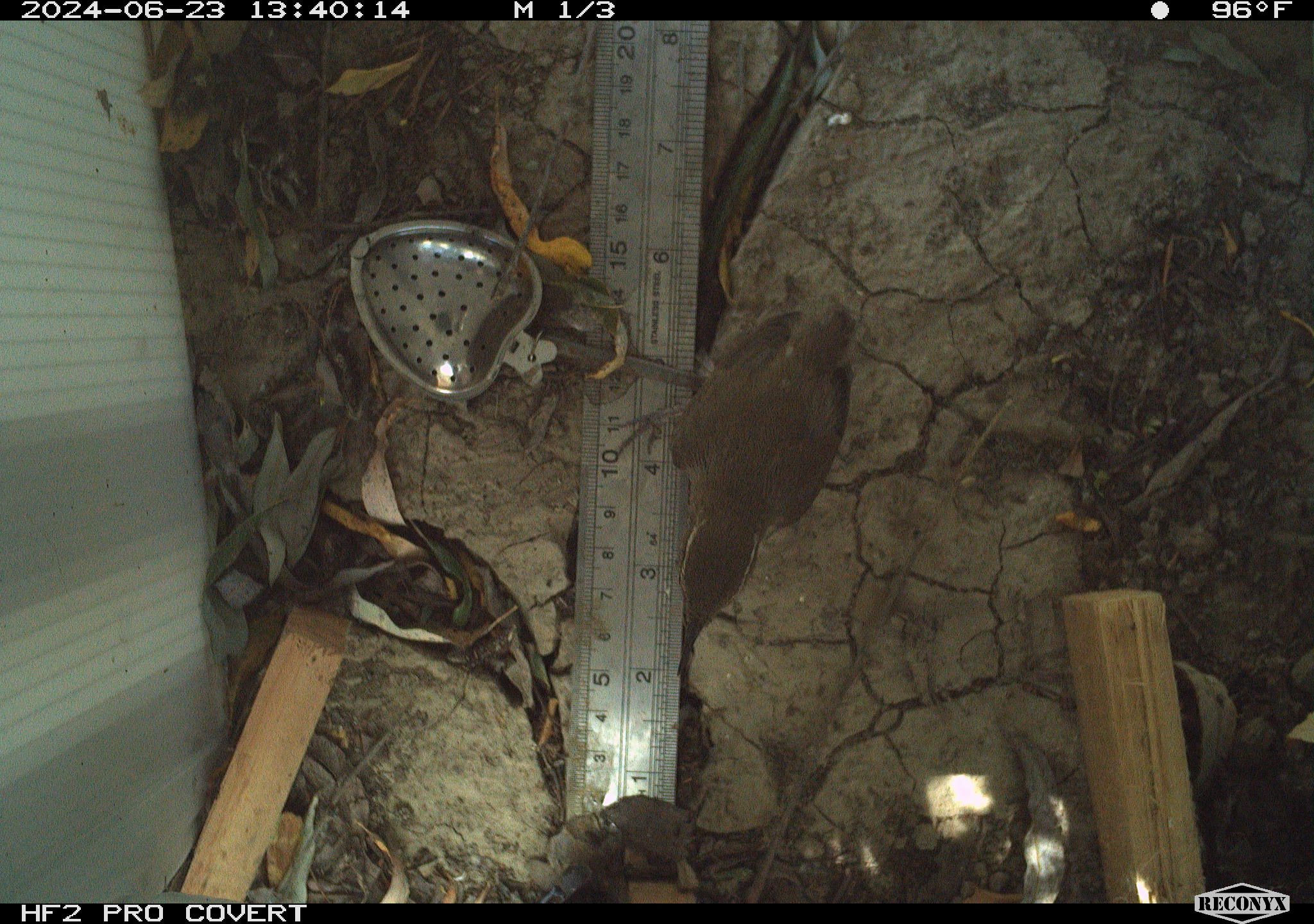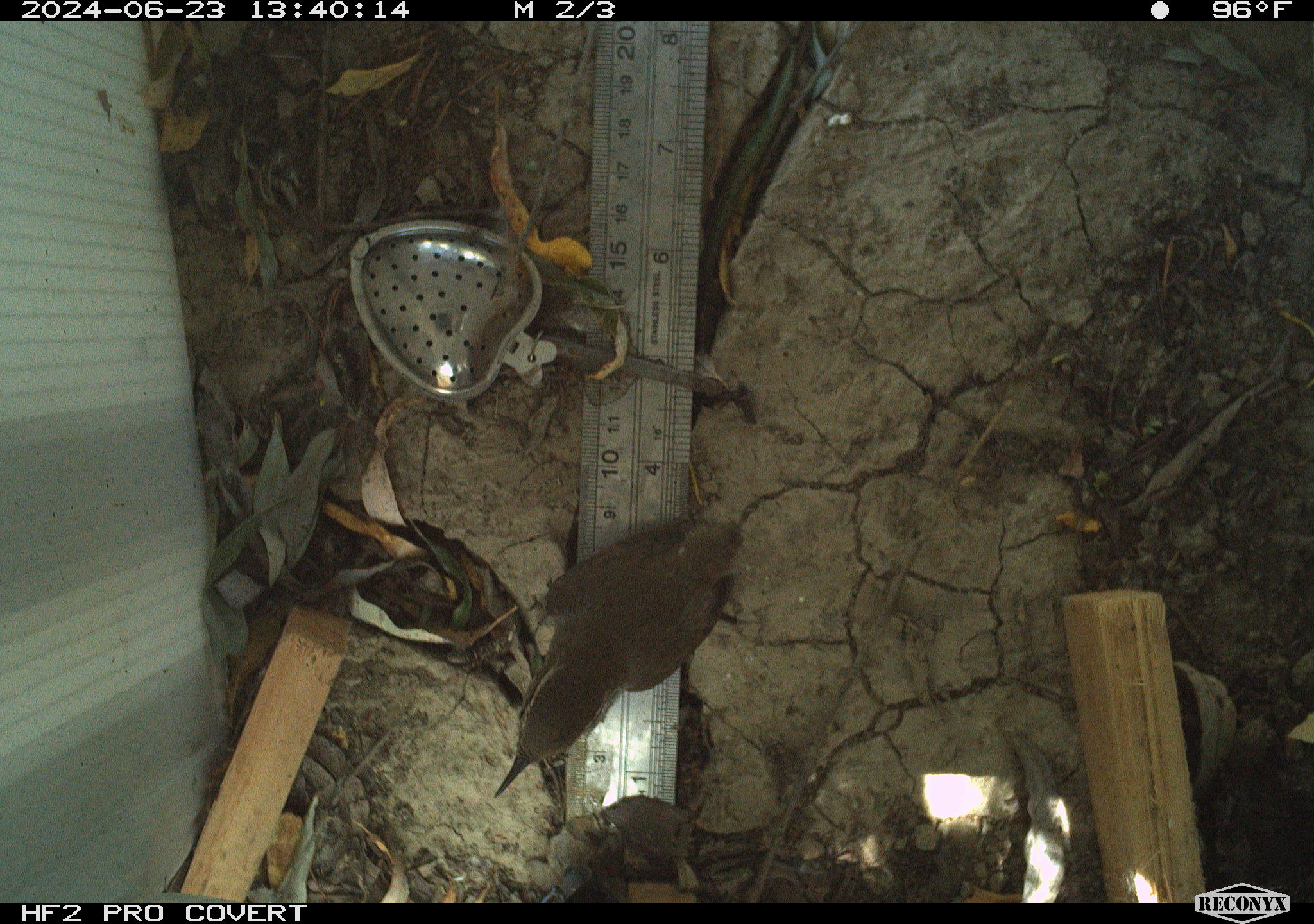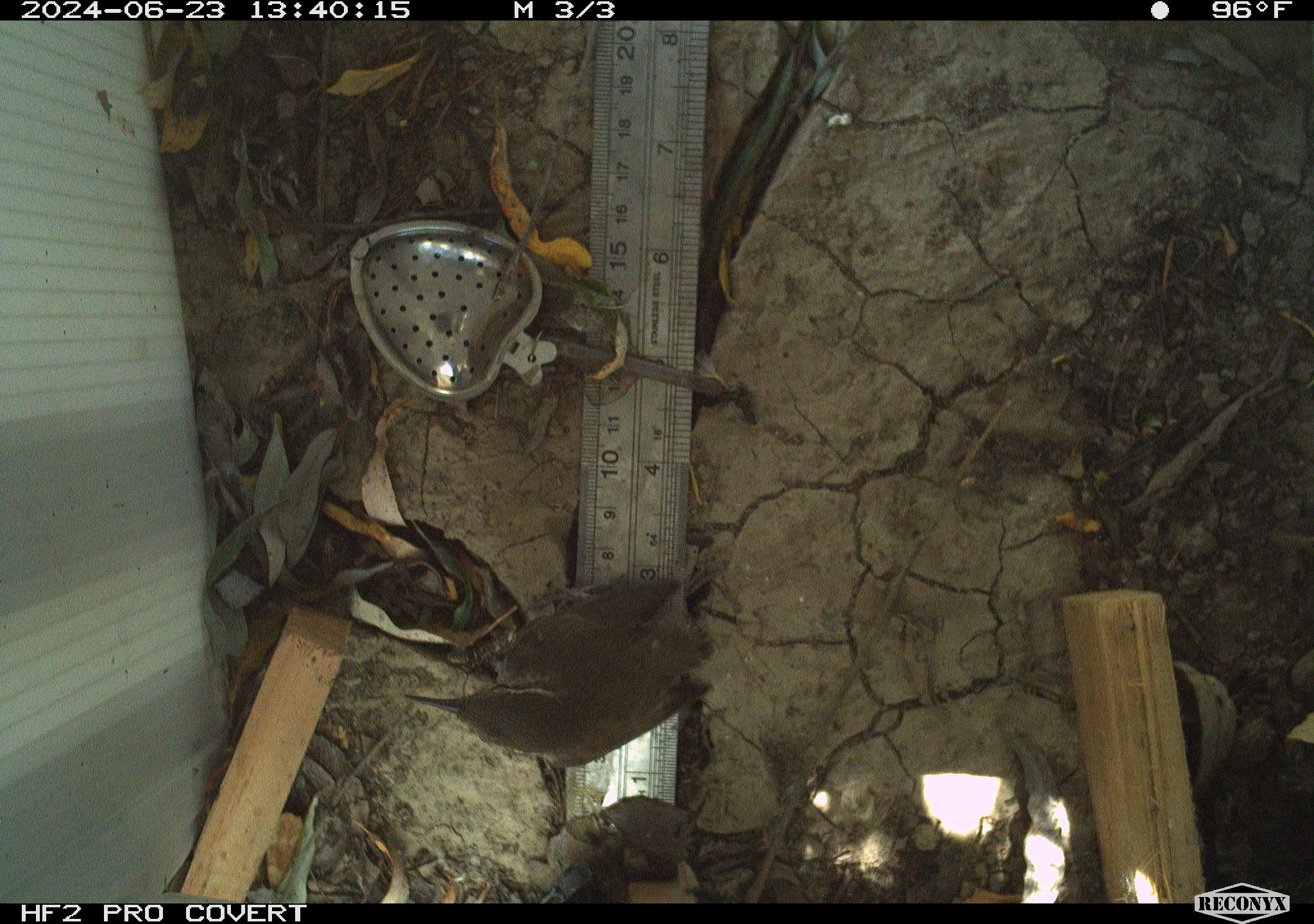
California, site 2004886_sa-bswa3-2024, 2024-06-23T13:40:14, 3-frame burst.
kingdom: Animalia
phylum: Chordata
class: Aves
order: Passeriformes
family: Troglodytidae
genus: Thryomanes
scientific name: Thryomanes bewickii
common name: bewick's wren